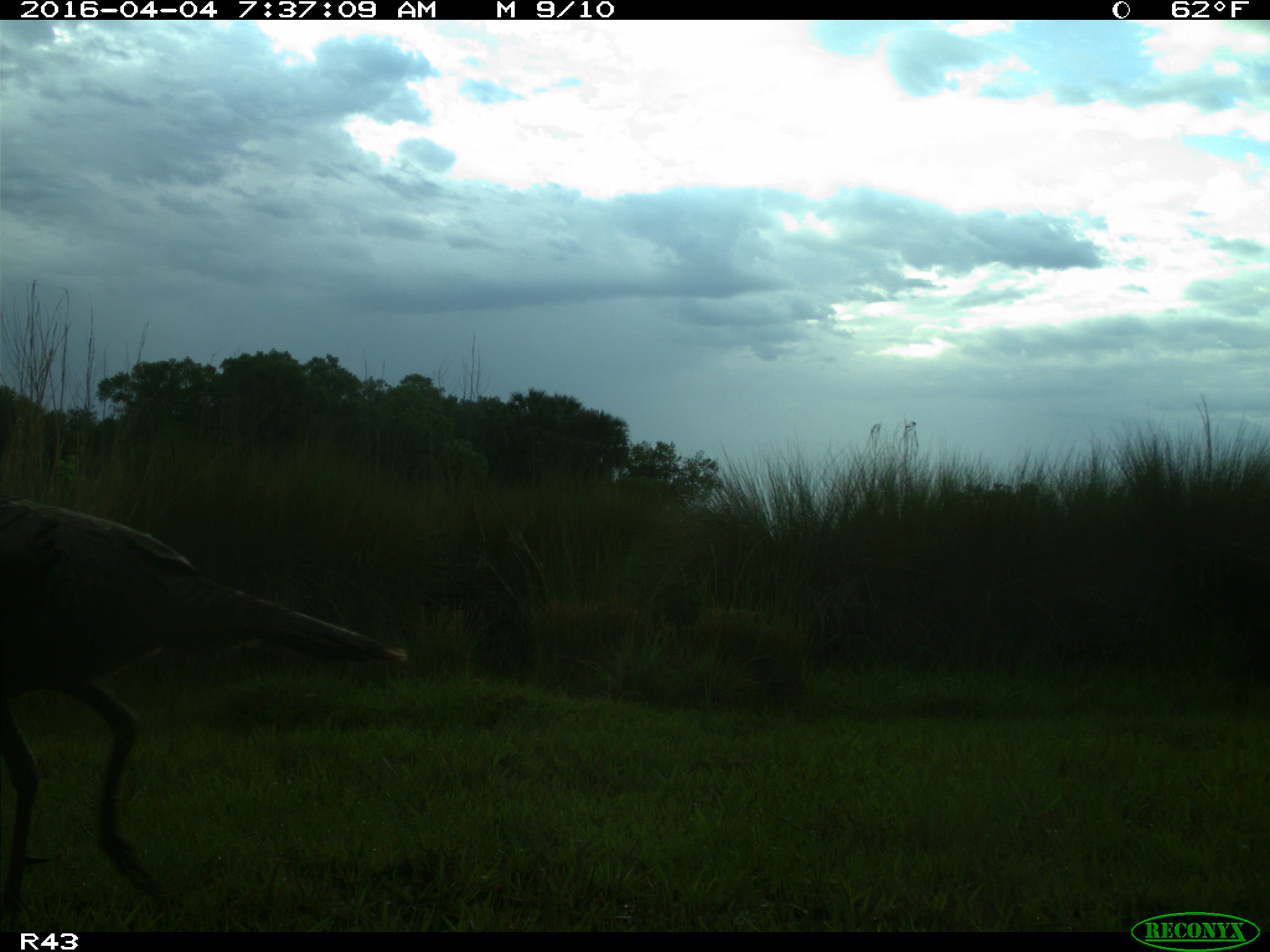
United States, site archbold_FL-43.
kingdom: Animalia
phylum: Chordata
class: Aves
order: Galliformes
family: Phasianidae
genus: Meleagris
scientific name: Meleagris gallopavo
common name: wild turkey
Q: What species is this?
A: Meleagris gallopavo (wild turkey).